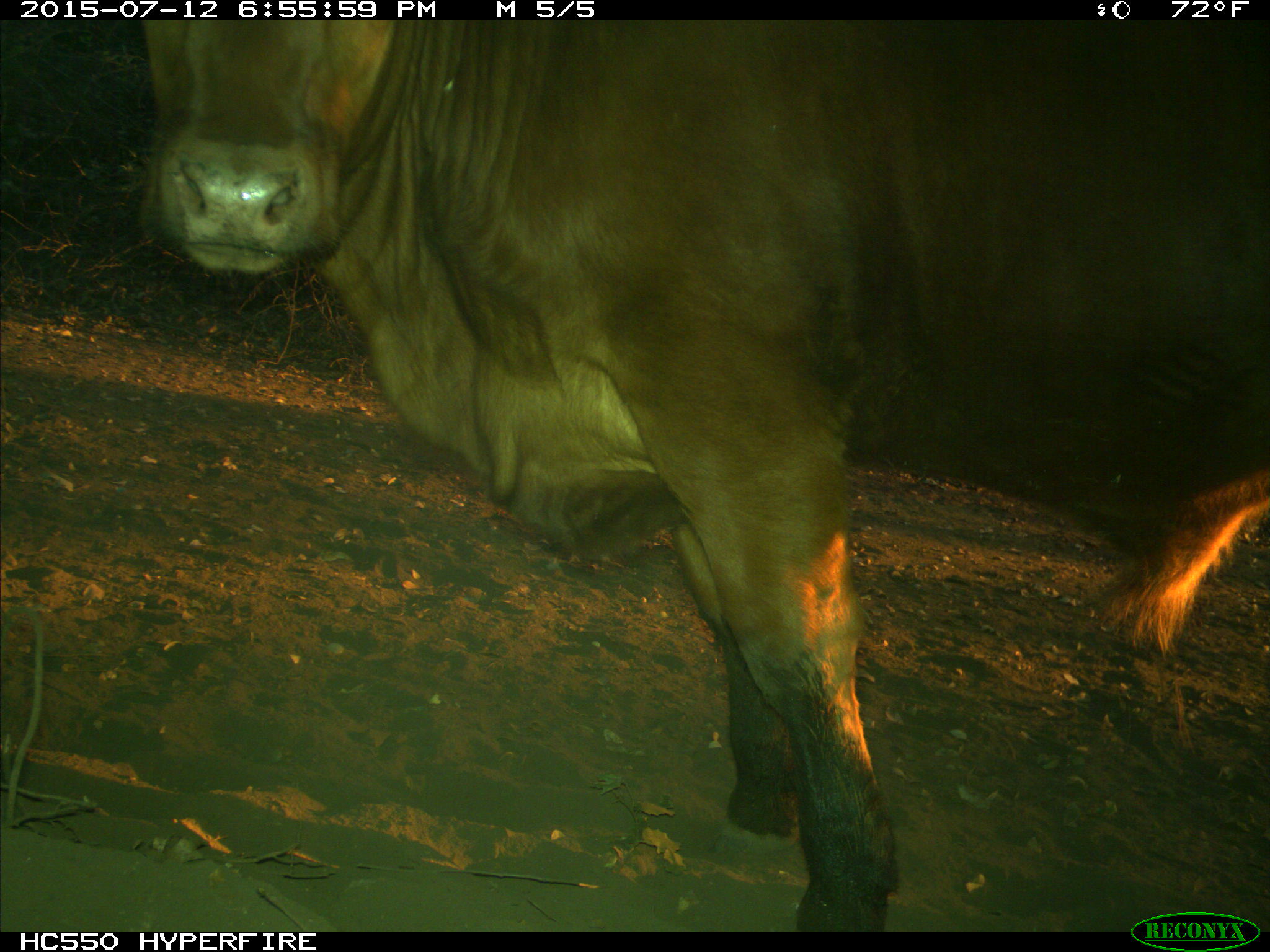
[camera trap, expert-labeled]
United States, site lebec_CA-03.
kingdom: Animalia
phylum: Chordata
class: Mammalia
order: Artiodactyla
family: Bovidae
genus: Bos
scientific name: Bos taurus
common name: domestic cow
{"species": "Bos taurus (domestic cow)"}